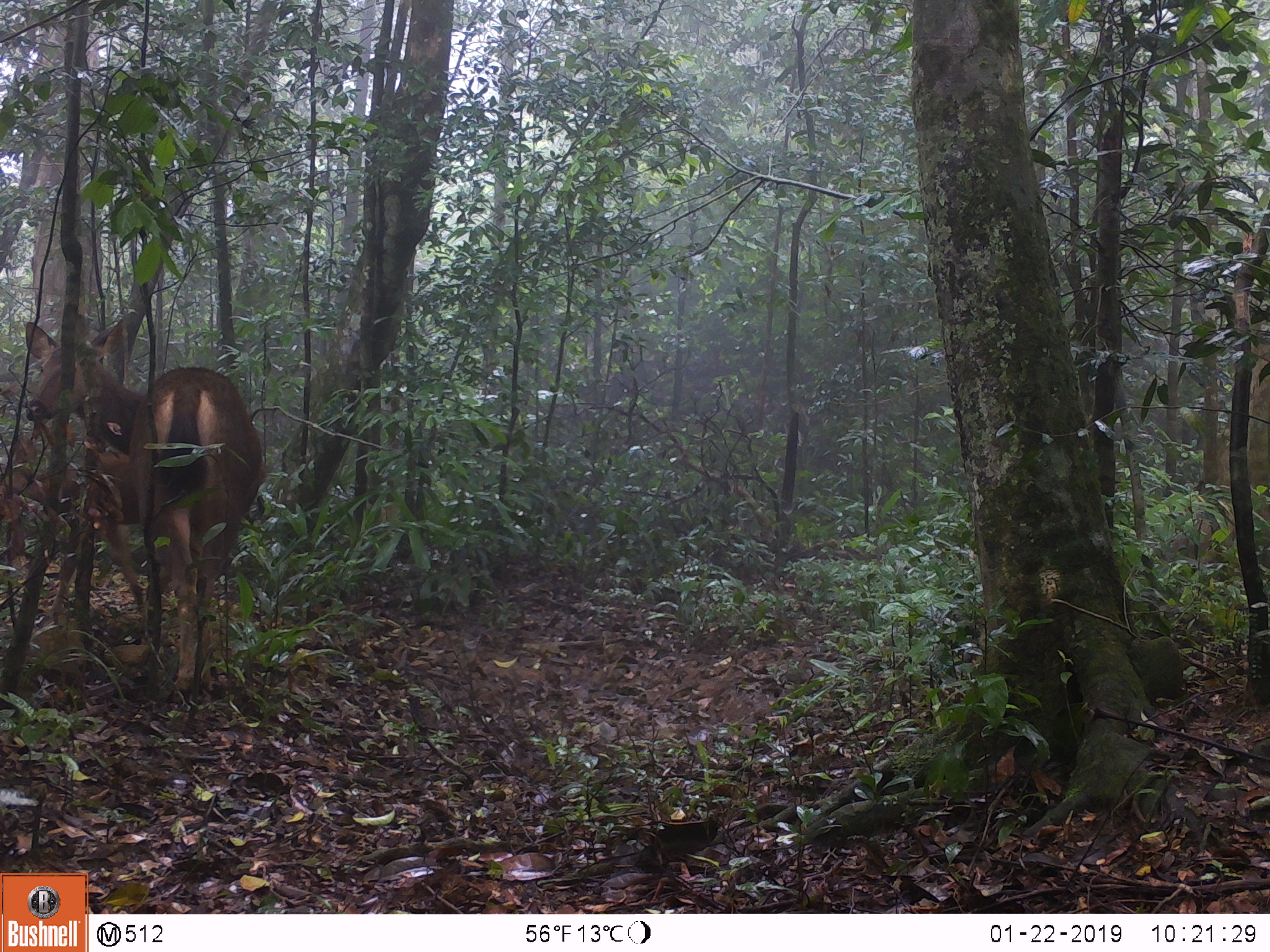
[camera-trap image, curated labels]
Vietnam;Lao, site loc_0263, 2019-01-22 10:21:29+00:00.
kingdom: Animalia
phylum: Chordata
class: Mammalia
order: Artiodactyla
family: Cervidae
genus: Rusa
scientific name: Rusa unicolor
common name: sambar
Sambar (Rusa unicolor). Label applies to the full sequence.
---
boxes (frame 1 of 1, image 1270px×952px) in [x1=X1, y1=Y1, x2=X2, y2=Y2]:
sambar: [x1=25, y1=318, x2=261, y2=690]; [x1=0, y1=434, x2=267, y2=625]